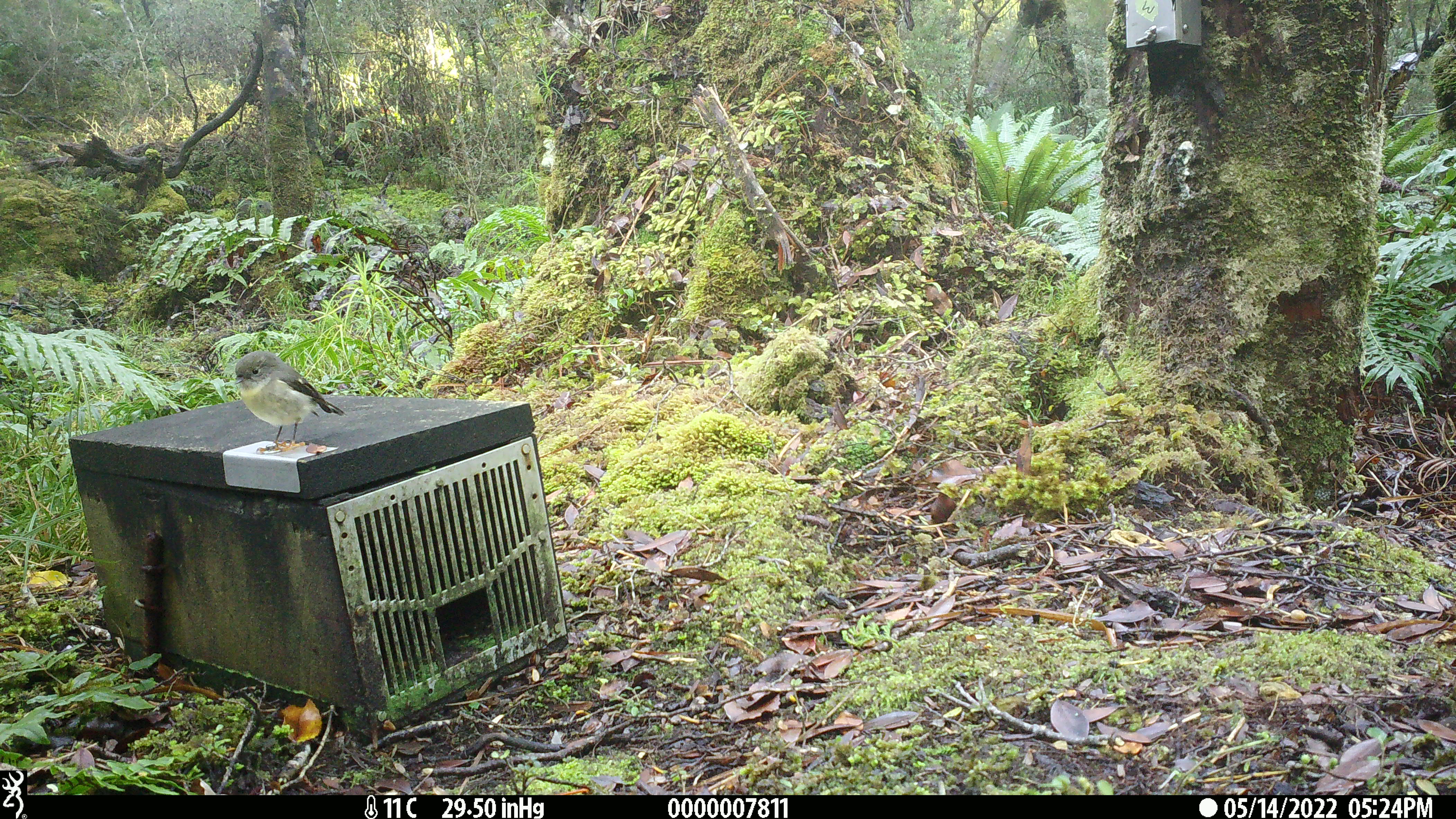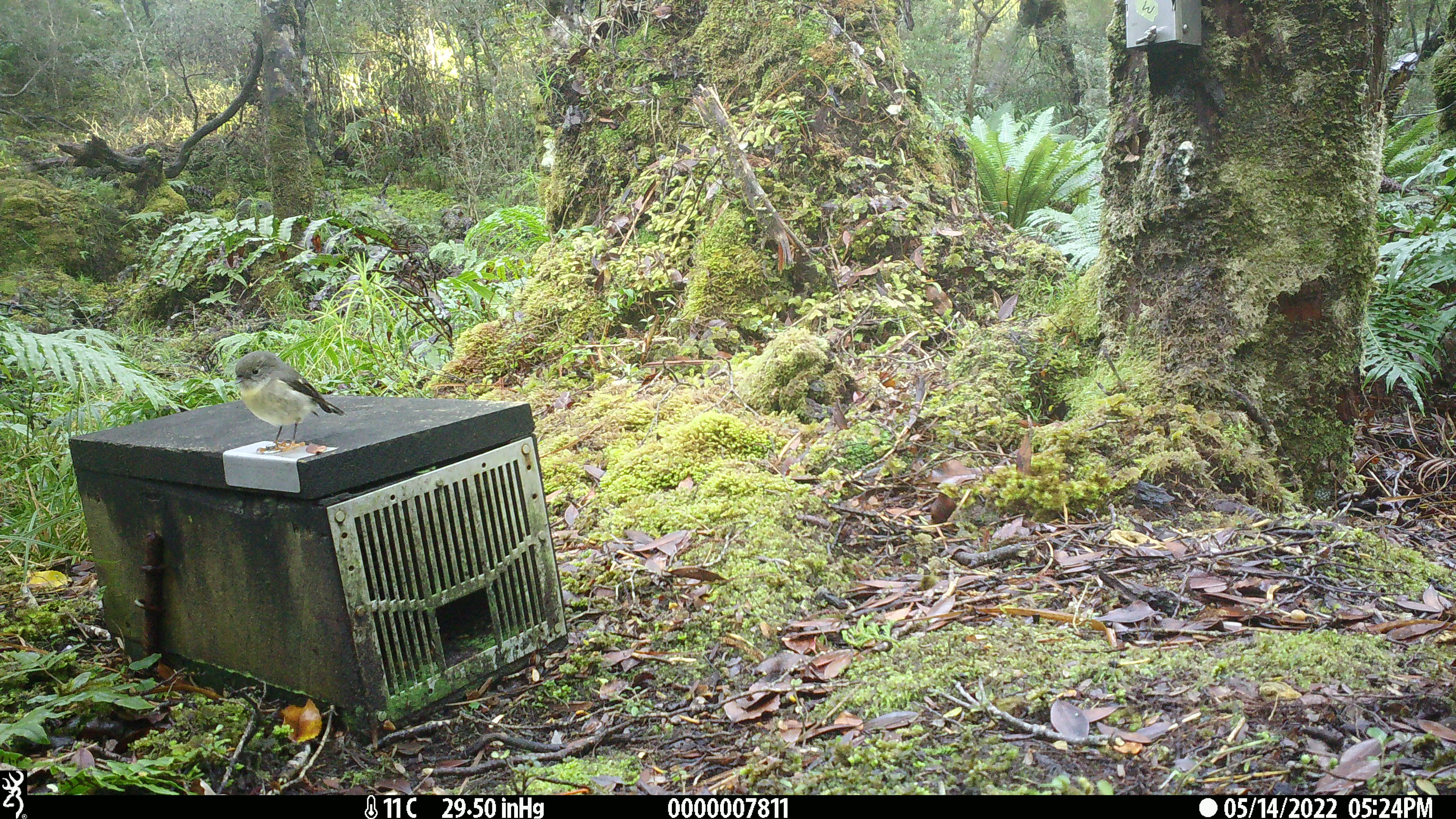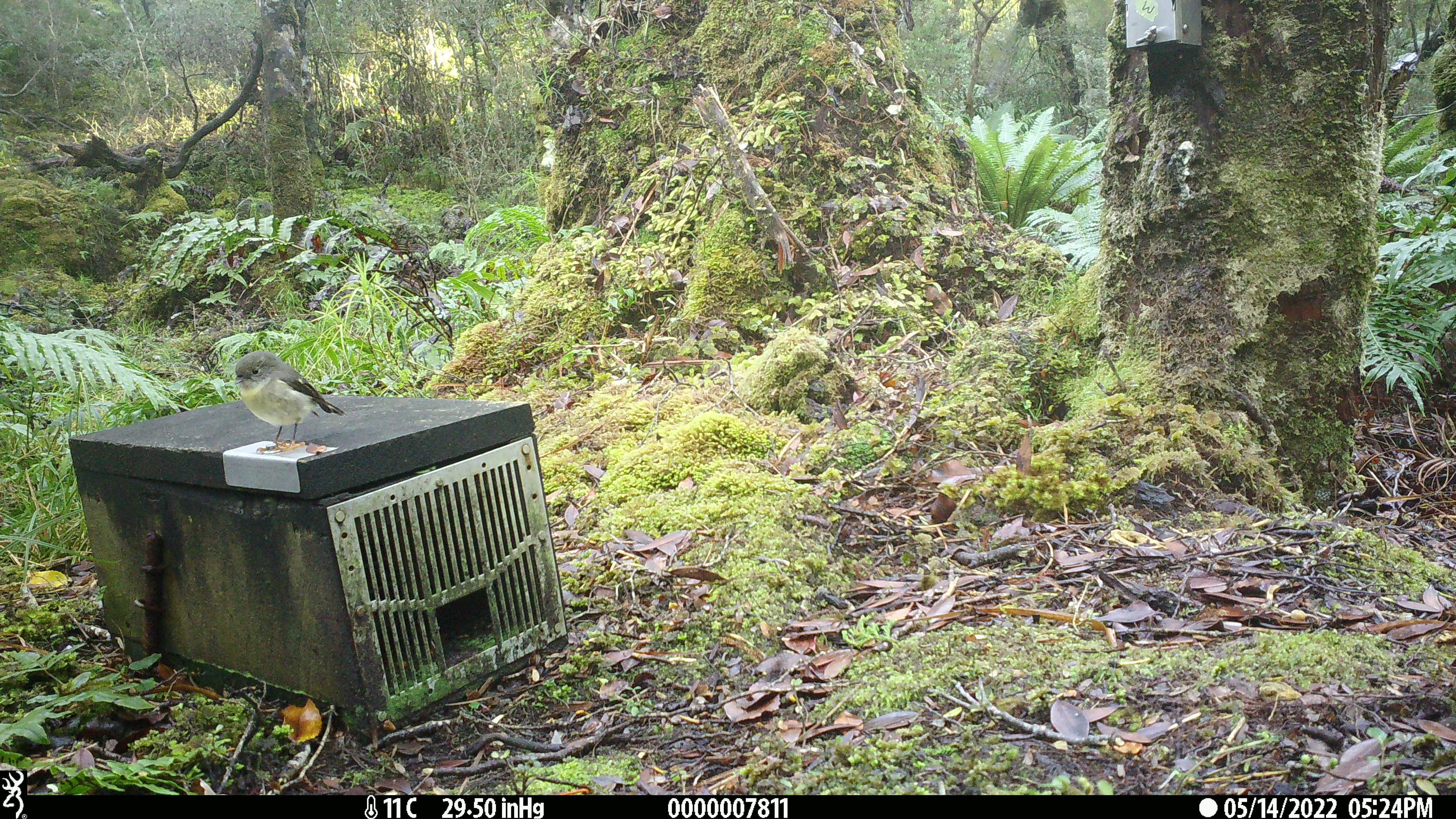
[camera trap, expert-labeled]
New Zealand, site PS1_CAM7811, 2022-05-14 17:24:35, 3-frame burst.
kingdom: Animalia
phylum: Chordata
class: Aves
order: Passeriformes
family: Petroicidae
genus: Petroica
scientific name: Petroica macrocephala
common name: tomtit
Tomtit (Petroica macrocephala).